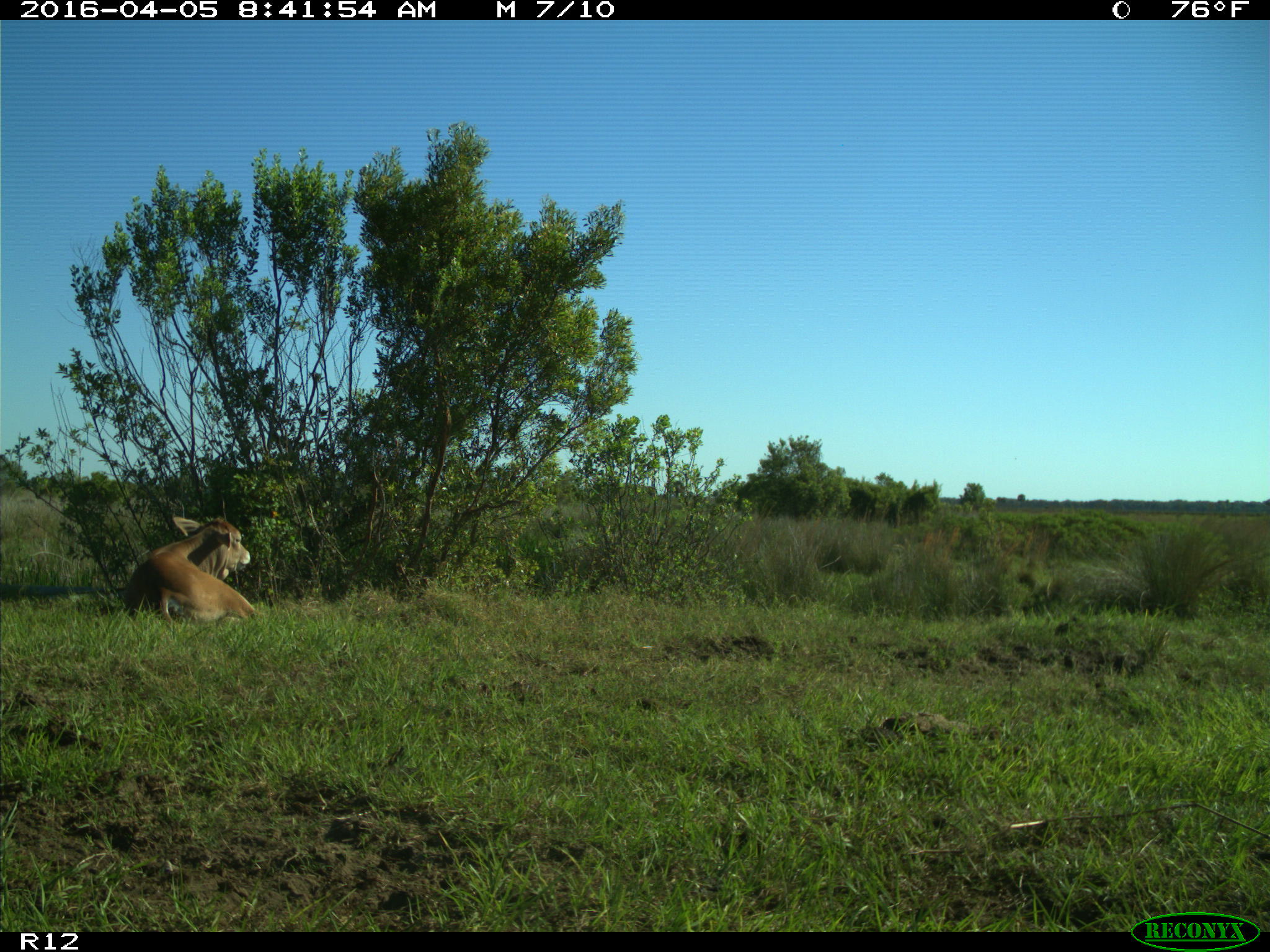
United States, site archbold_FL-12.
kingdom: Animalia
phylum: Chordata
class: Mammalia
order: Artiodactyla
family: Bovidae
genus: Bos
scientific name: Bos taurus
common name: domestic cow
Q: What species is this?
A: Bos taurus (domestic cow).